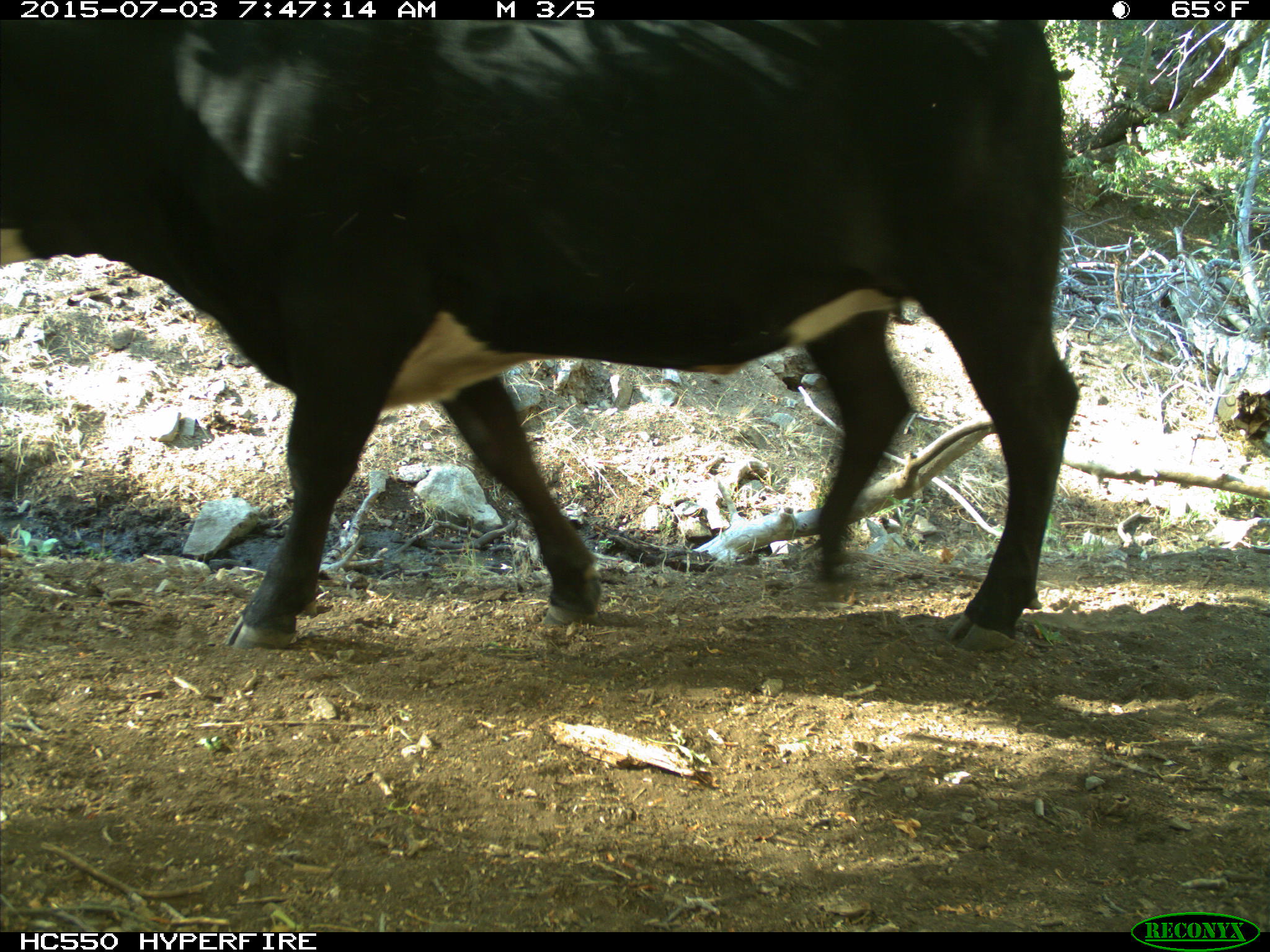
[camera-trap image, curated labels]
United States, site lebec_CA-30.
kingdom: Animalia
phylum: Chordata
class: Mammalia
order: Artiodactyla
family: Bovidae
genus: Bos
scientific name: Bos taurus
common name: domestic cow